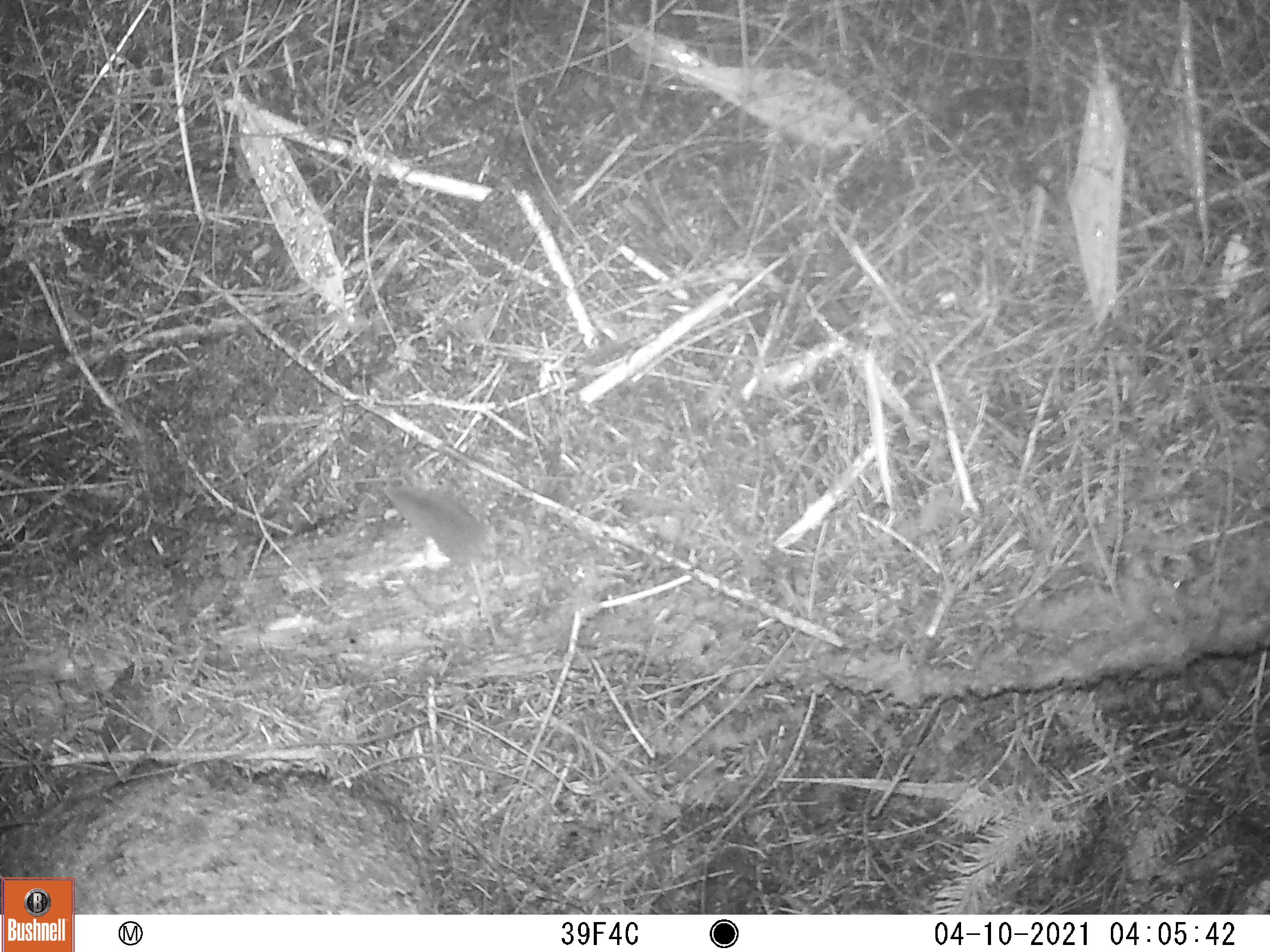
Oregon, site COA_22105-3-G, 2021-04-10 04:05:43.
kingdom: Animalia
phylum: Chordata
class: Mammalia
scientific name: Mammalia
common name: small mammal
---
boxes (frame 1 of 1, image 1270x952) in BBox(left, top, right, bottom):
small mammal: BBox(357, 463, 595, 642)